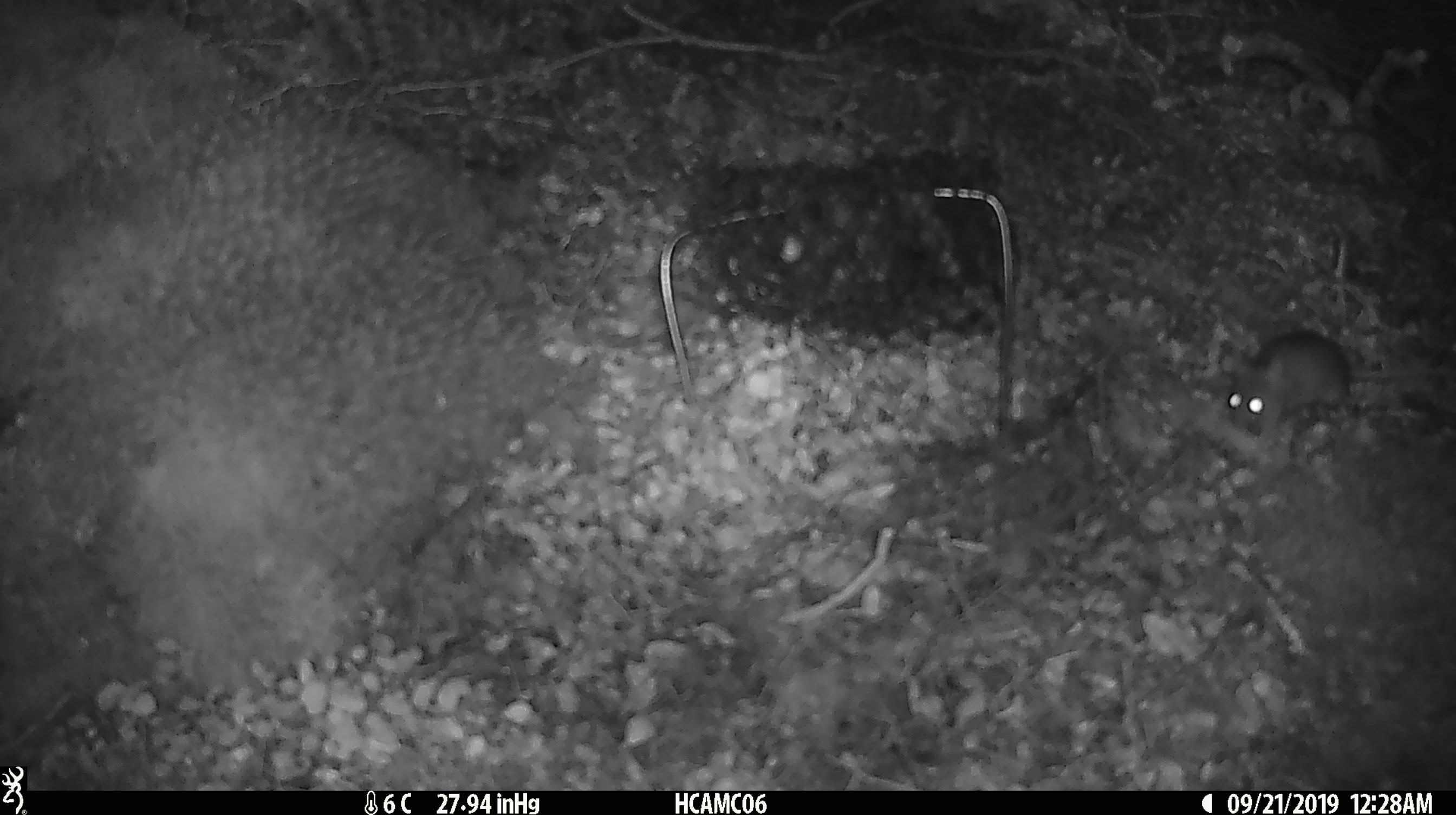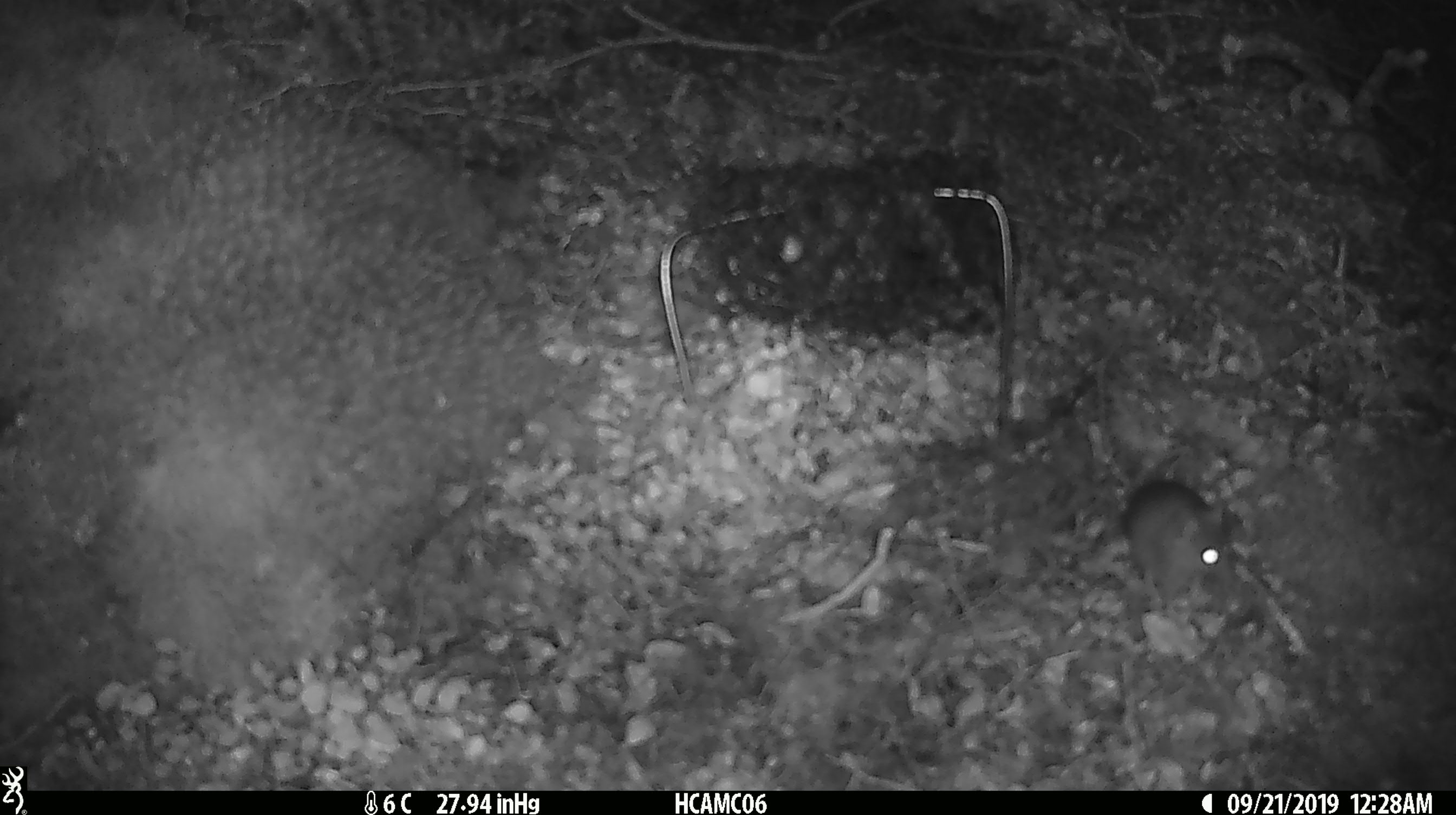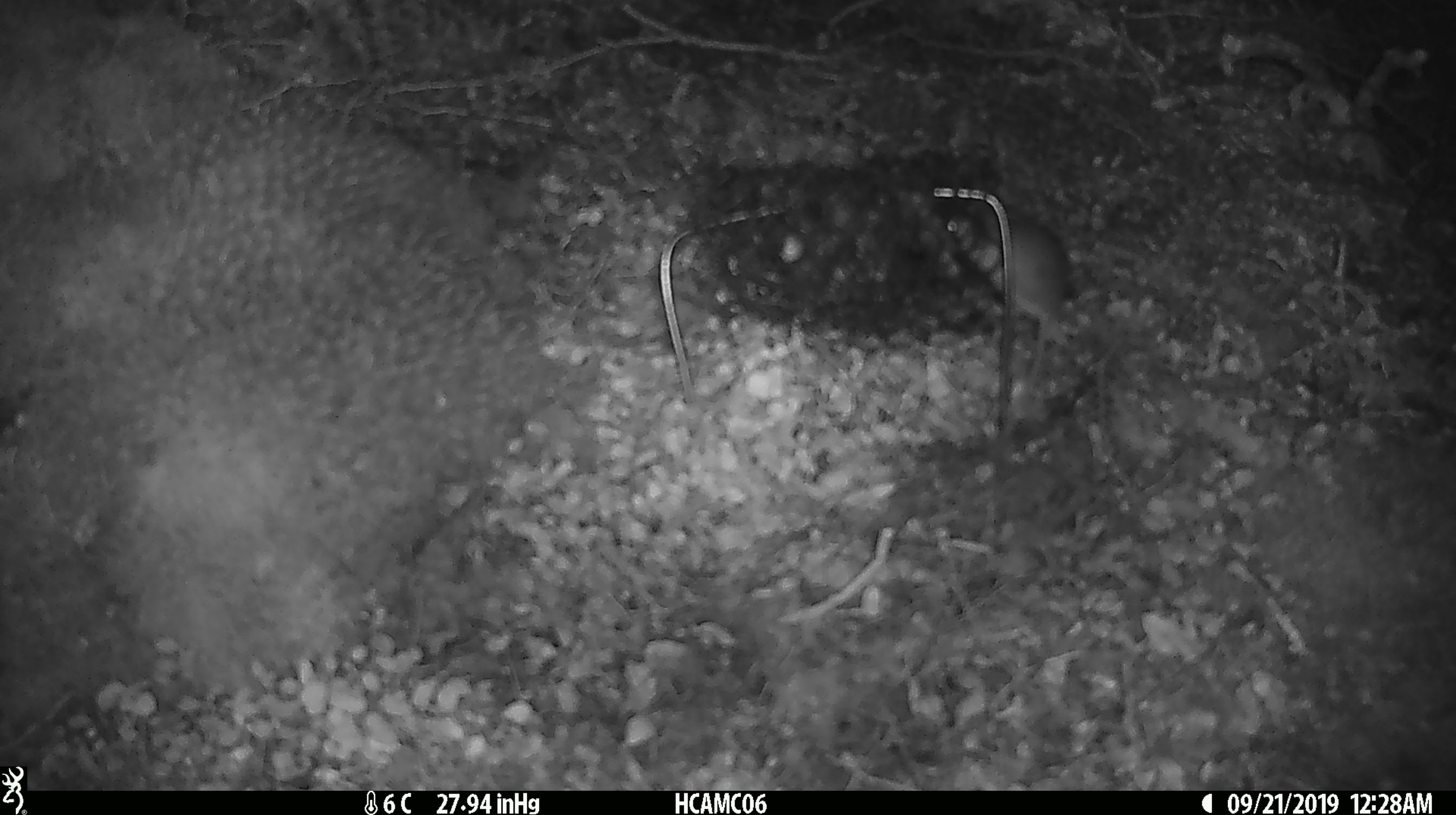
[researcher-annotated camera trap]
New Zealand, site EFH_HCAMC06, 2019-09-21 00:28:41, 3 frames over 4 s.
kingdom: Animalia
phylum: Chordata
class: Mammalia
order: Rodentia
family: Muridae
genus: Mus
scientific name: Mus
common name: mouse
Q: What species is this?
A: Mouse (Mus).